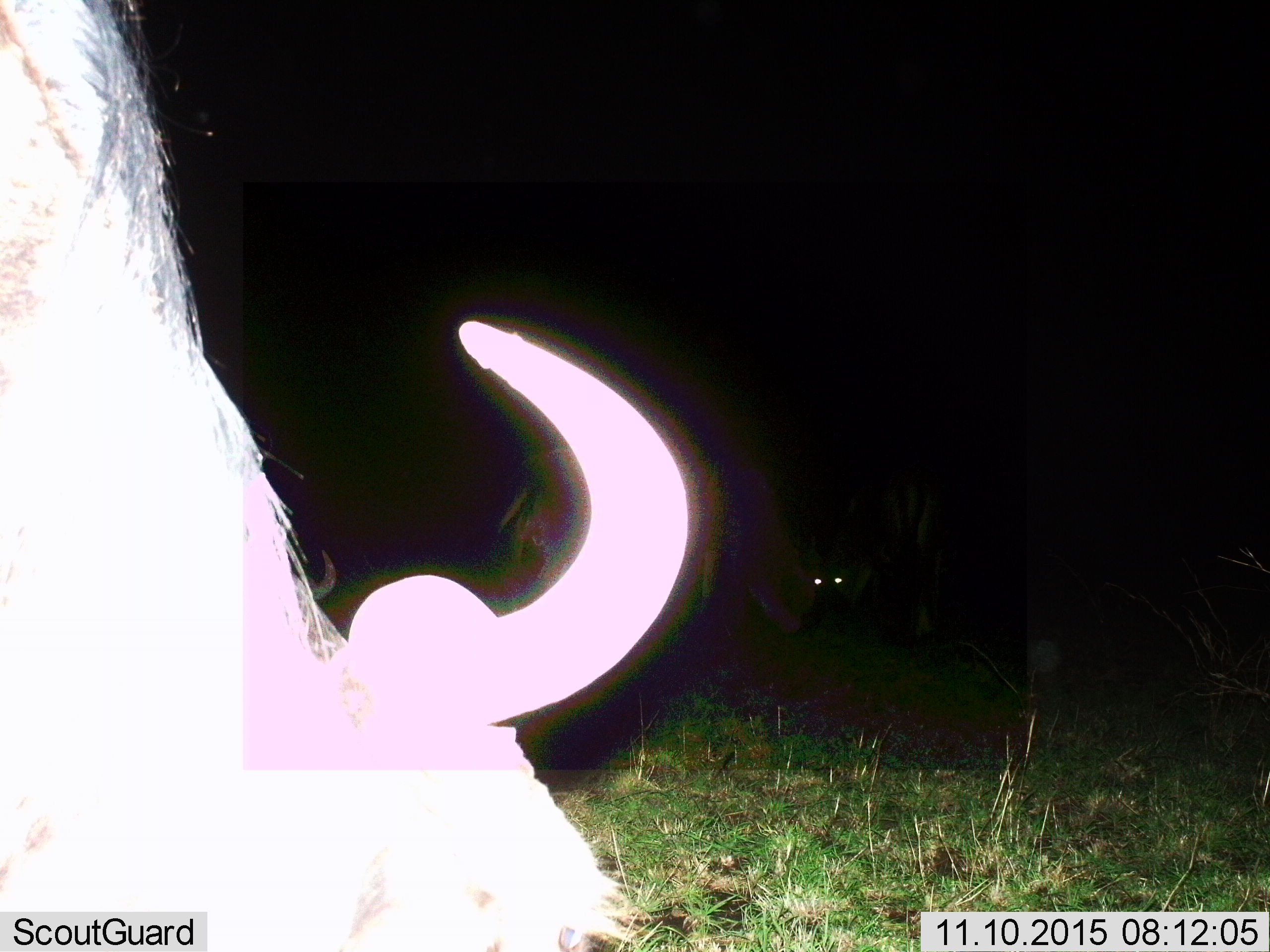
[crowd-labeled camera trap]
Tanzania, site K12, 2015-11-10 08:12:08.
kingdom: Animalia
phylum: Chordata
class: Mammalia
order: Artiodactyla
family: Bovidae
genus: Connochaetes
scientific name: Connochaetes taurinus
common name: blue wildebeest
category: wildebeest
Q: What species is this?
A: Wildebeest (blue wildebeest) (Connochaetes taurinus).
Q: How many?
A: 2.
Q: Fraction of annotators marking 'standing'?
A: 0%.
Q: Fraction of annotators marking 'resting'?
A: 0%.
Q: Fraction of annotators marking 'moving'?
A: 0%.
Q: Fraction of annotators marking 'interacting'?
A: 0%.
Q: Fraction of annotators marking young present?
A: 0%.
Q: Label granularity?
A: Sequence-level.